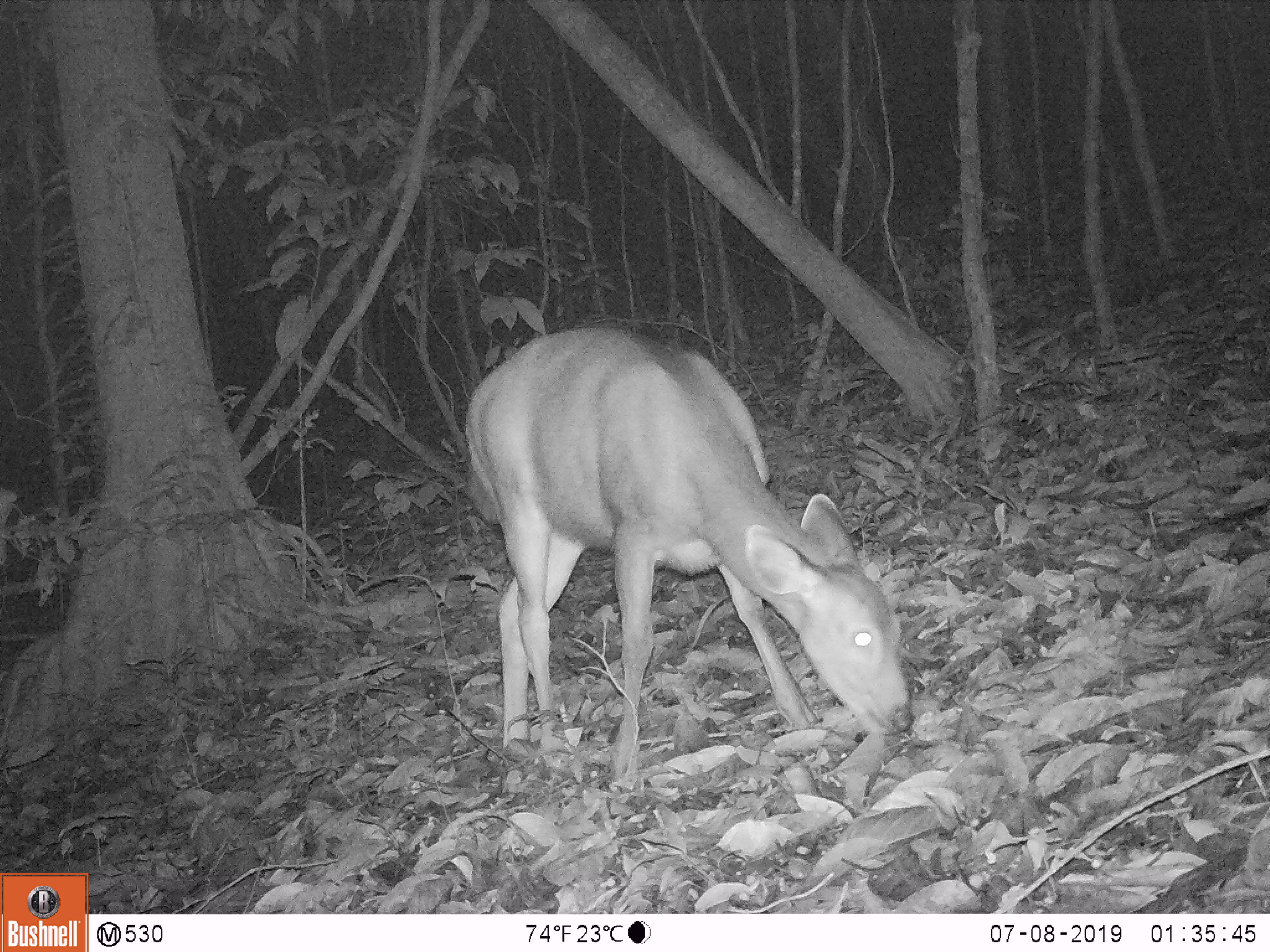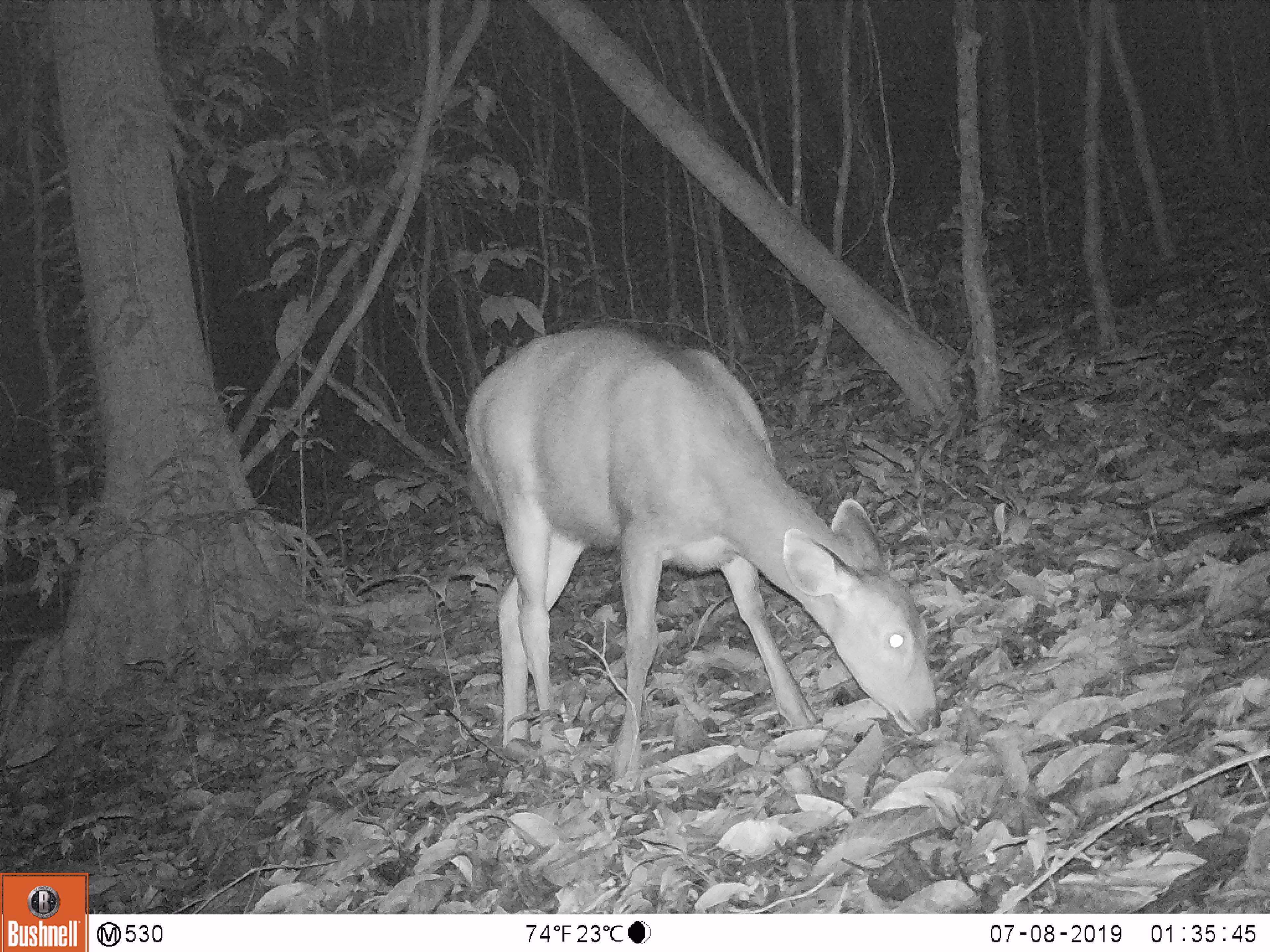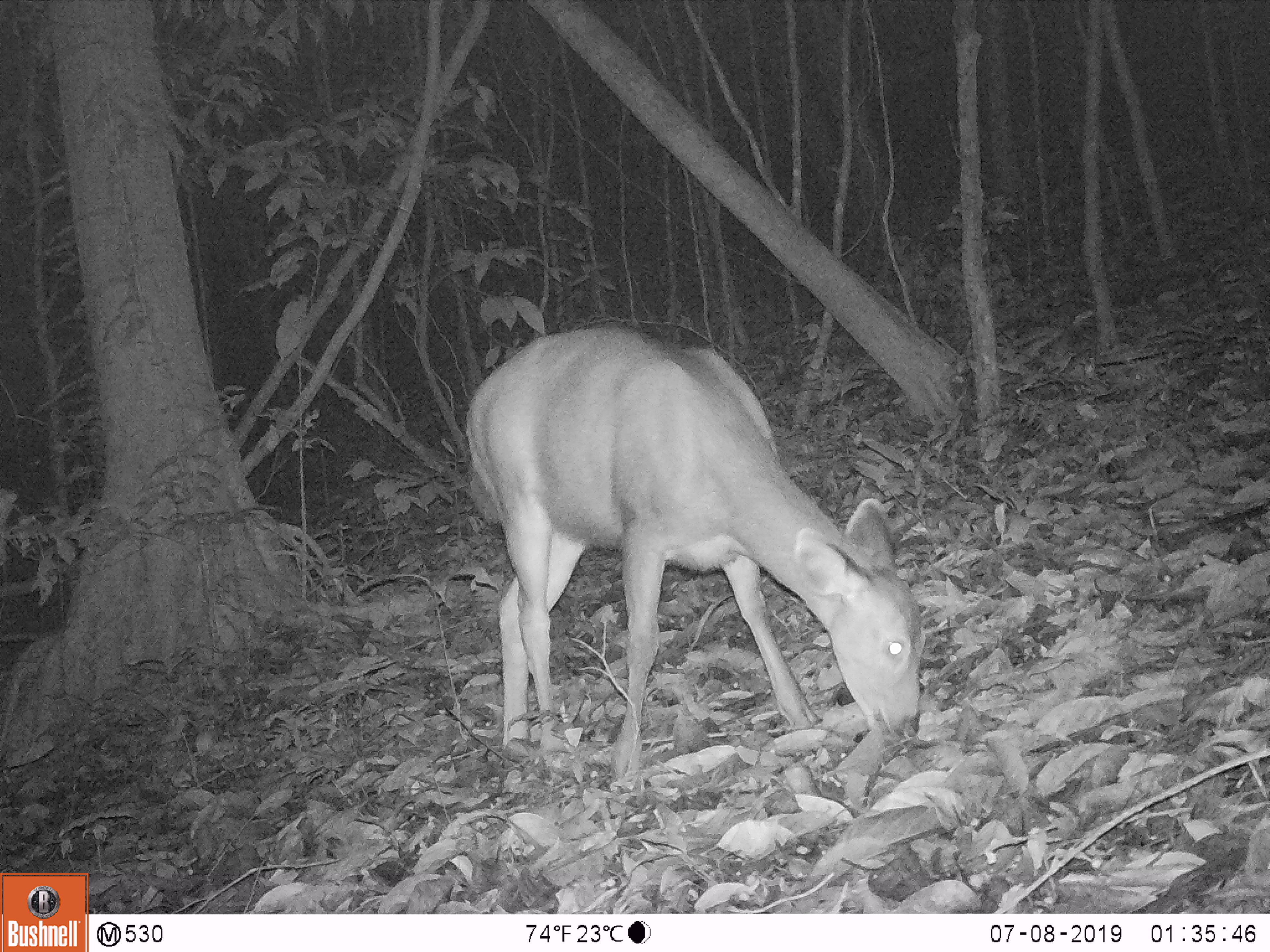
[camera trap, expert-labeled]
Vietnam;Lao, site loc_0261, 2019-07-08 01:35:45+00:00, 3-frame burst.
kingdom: Animalia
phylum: Chordata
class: Mammalia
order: Artiodactyla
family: Cervidae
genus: Rusa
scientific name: Rusa unicolor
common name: sambar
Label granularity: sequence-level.